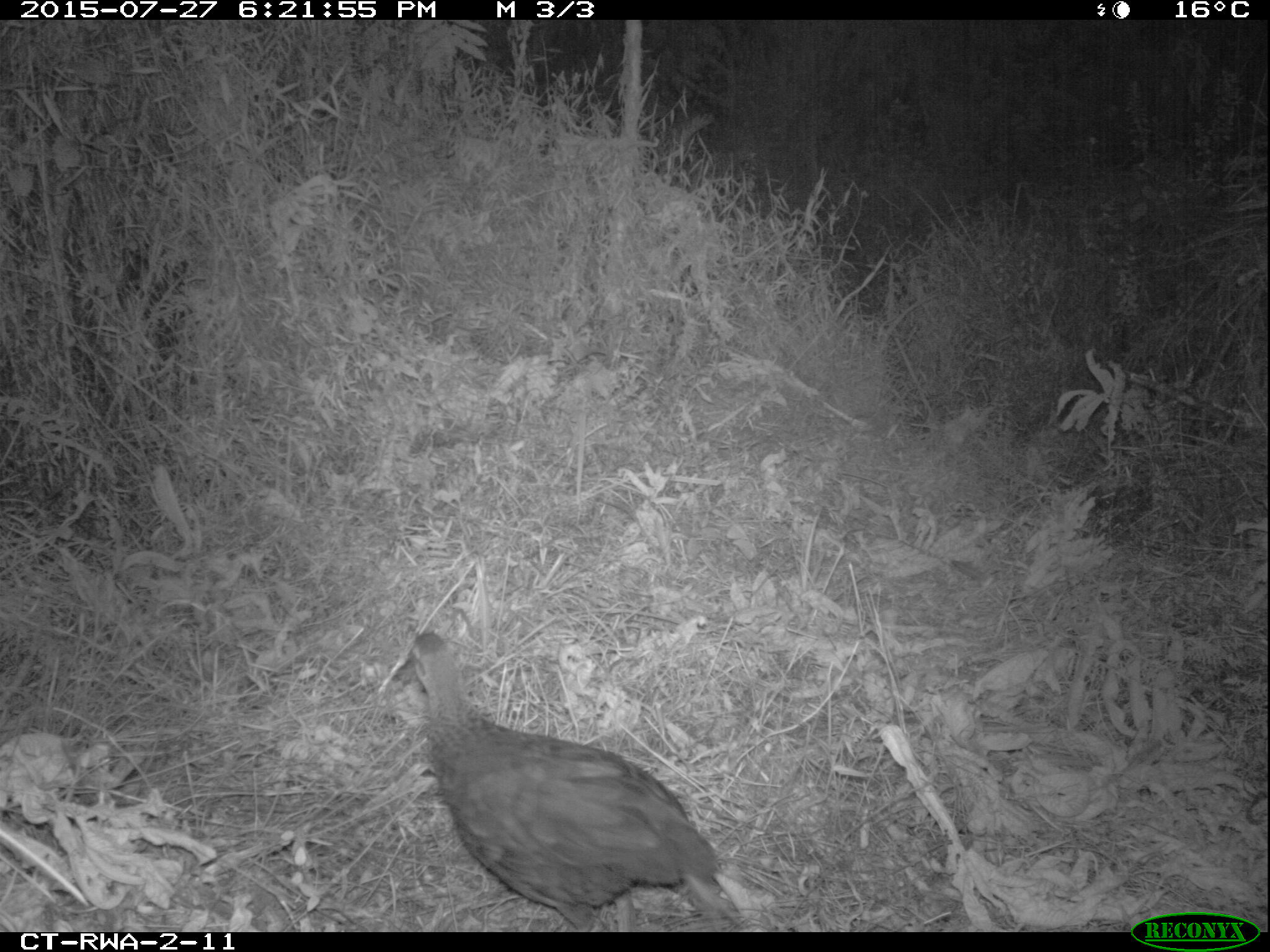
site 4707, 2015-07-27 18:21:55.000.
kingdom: Animalia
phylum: Chordata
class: Aves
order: Galliformes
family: Phasianidae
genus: Pternistis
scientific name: Pternistis nobilis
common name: handsome francolin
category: francolinus nobilis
Francolinus nobilis (handsome francolin) (Pternistis nobilis), count 1.